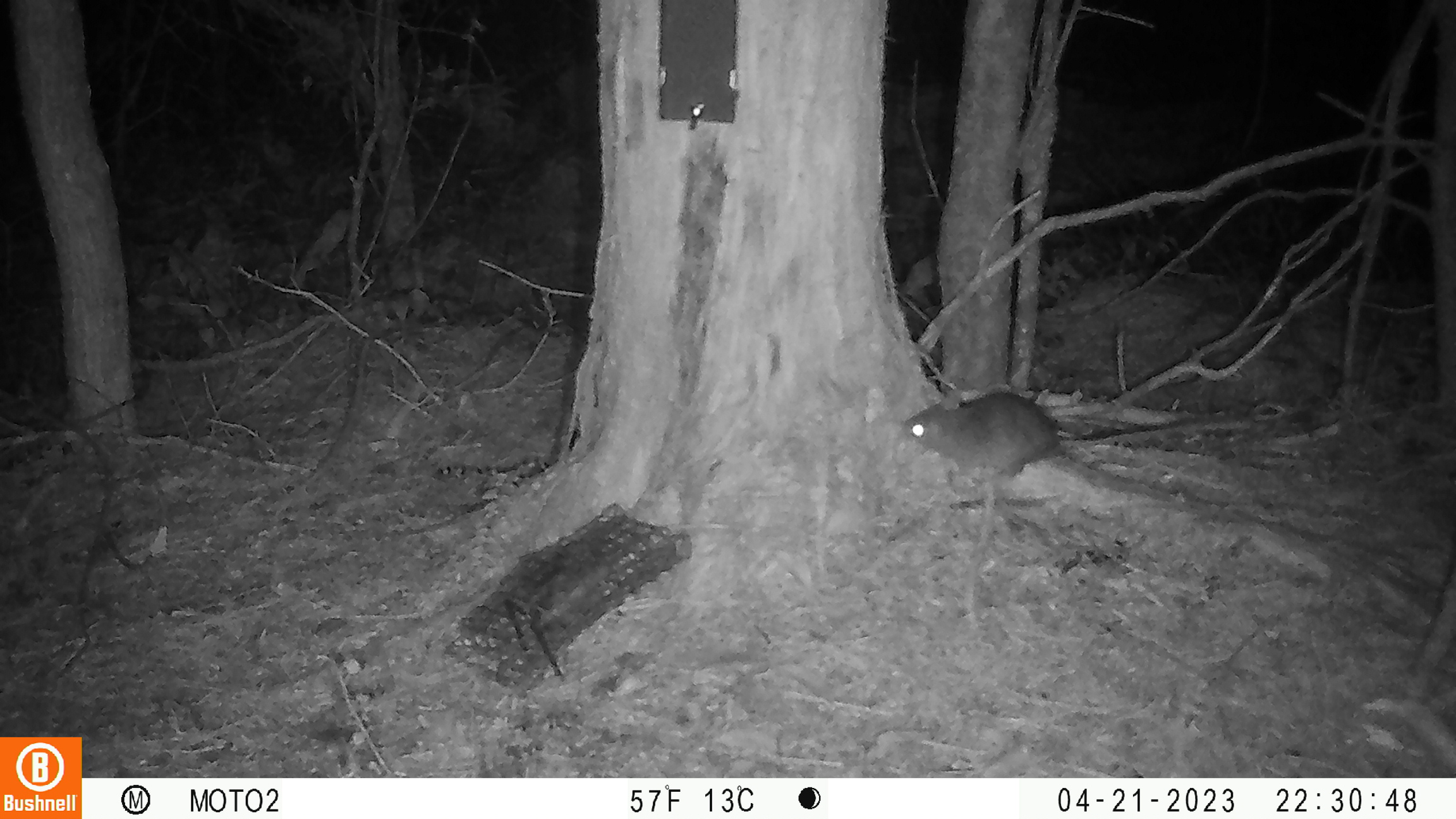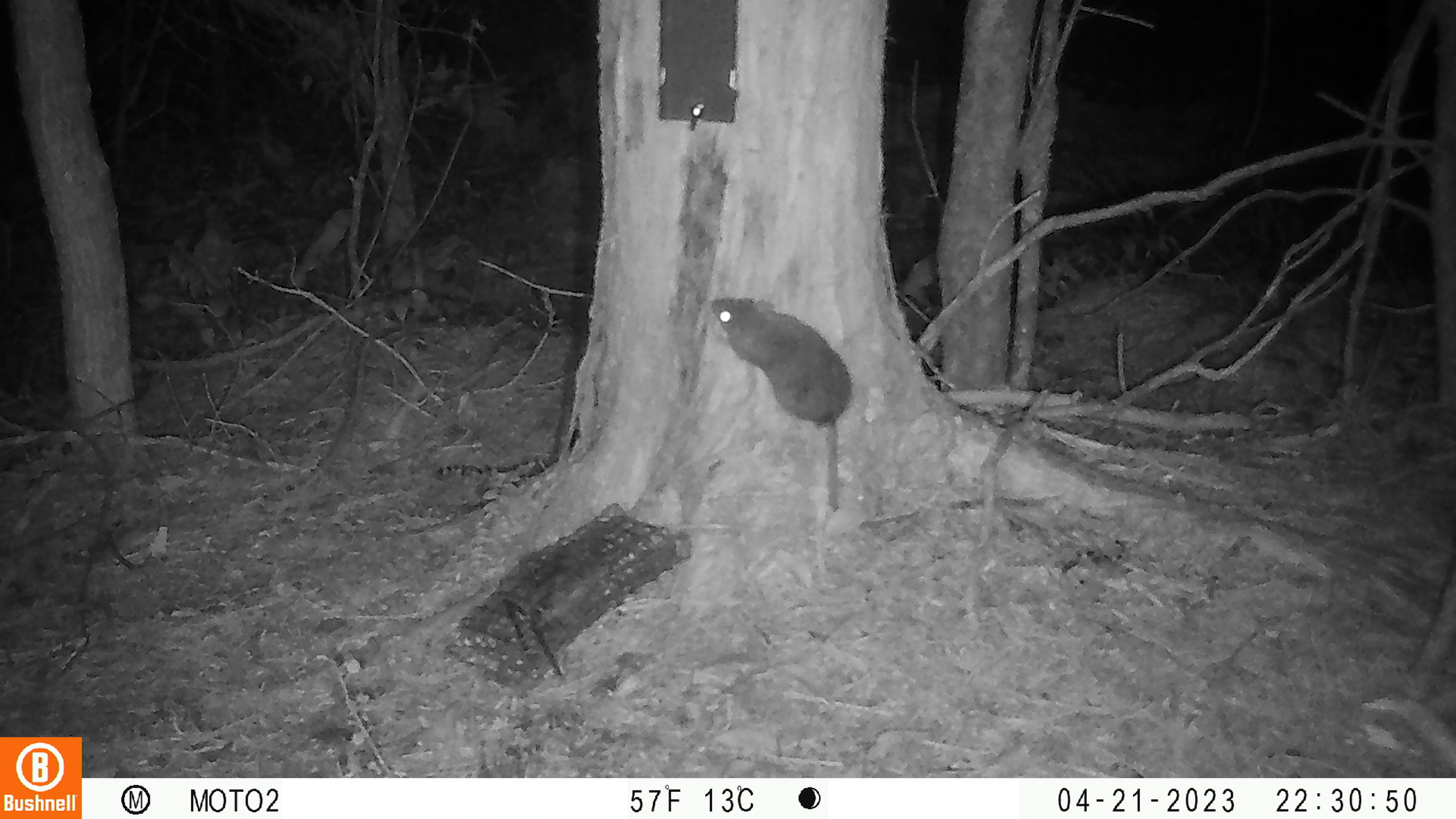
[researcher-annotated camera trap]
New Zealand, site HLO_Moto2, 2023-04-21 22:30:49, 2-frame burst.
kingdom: Animalia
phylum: Chordata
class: Mammalia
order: Rodentia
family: Muridae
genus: Rattus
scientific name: Rattus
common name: rat